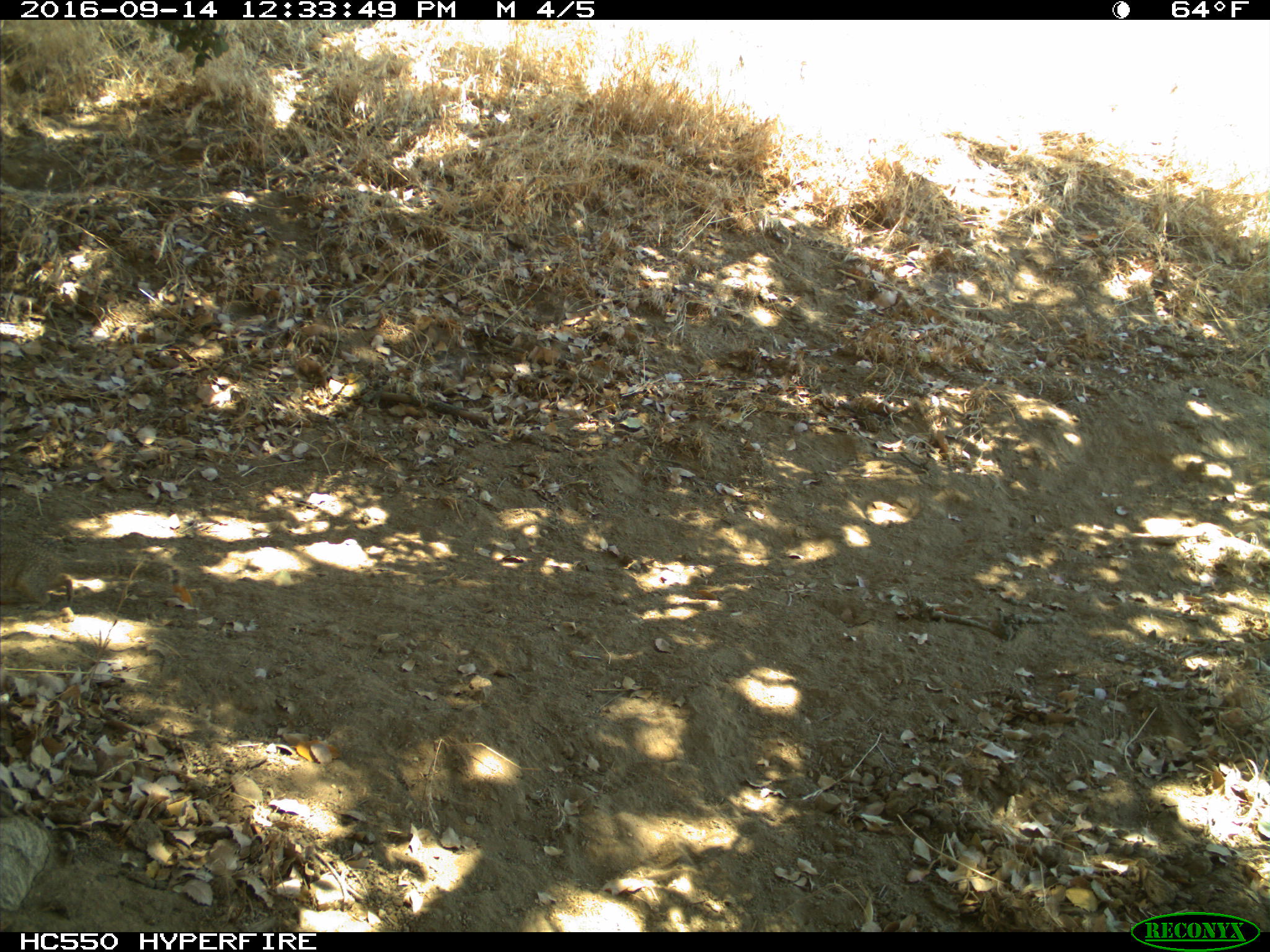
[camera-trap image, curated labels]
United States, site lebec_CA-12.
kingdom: Animalia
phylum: Chordata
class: Mammalia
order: Rodentia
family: Sciuridae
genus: Otospermophilus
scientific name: Otospermophilus beecheyi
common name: california ground squirrel